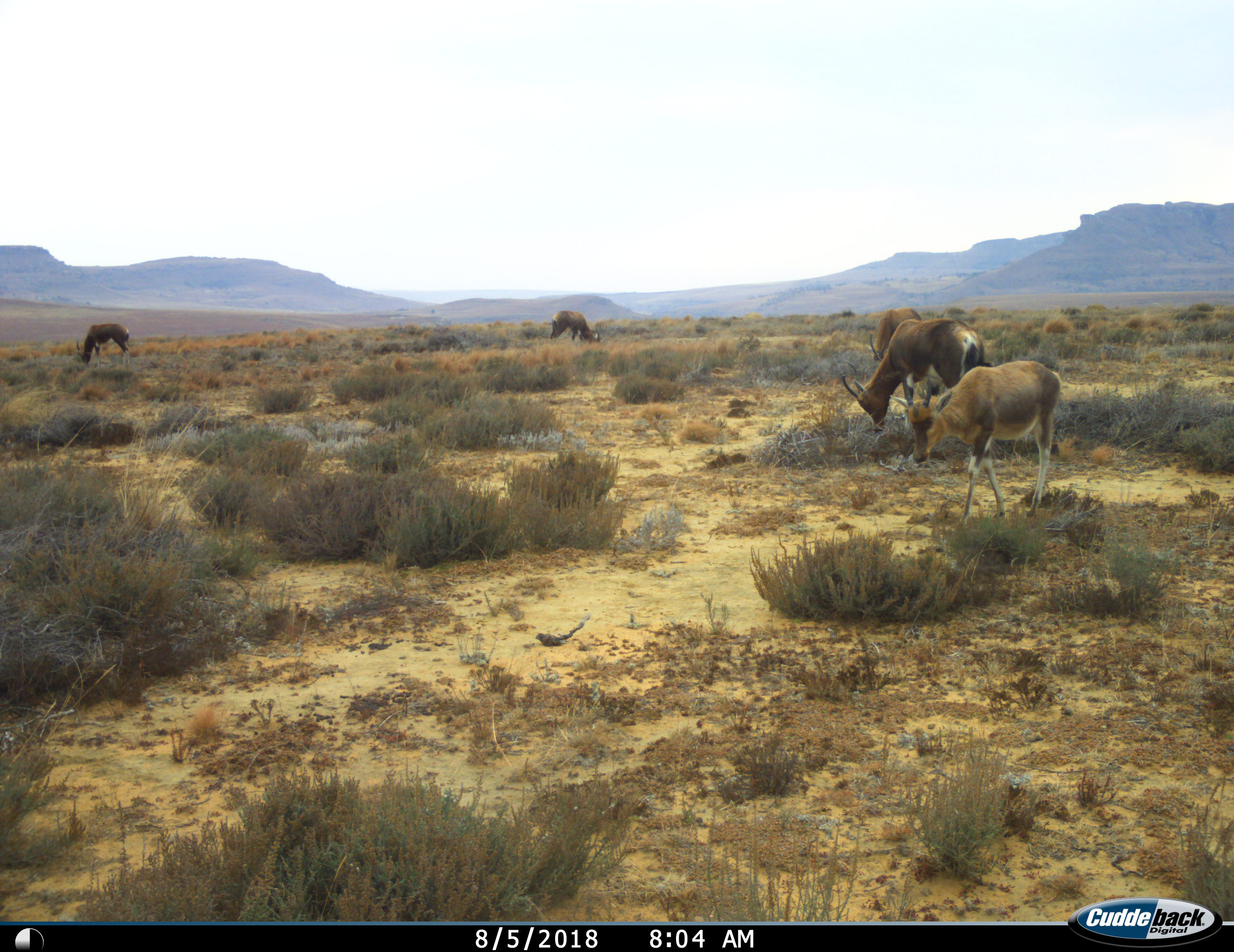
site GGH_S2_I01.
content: unidentified animal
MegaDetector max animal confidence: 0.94